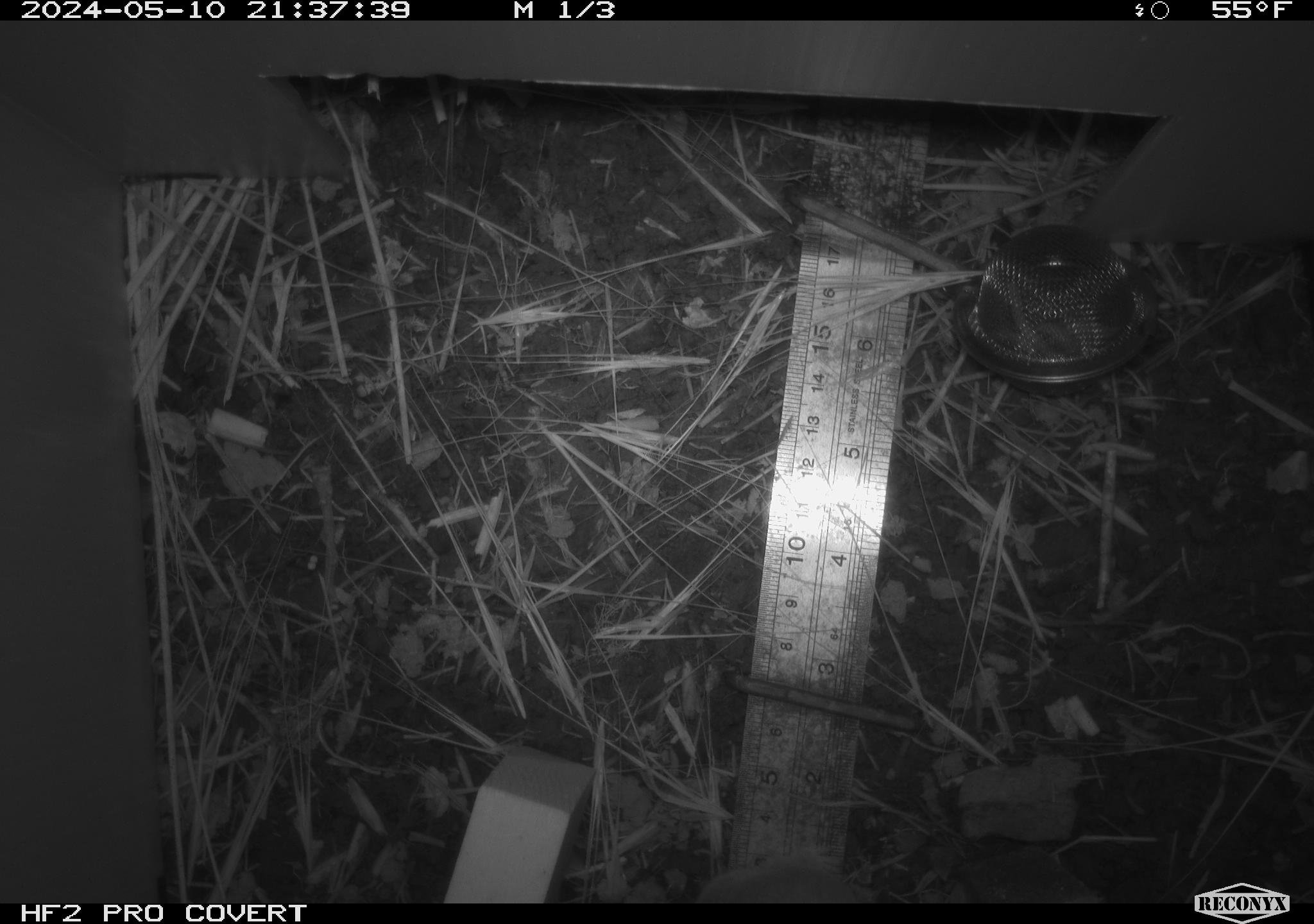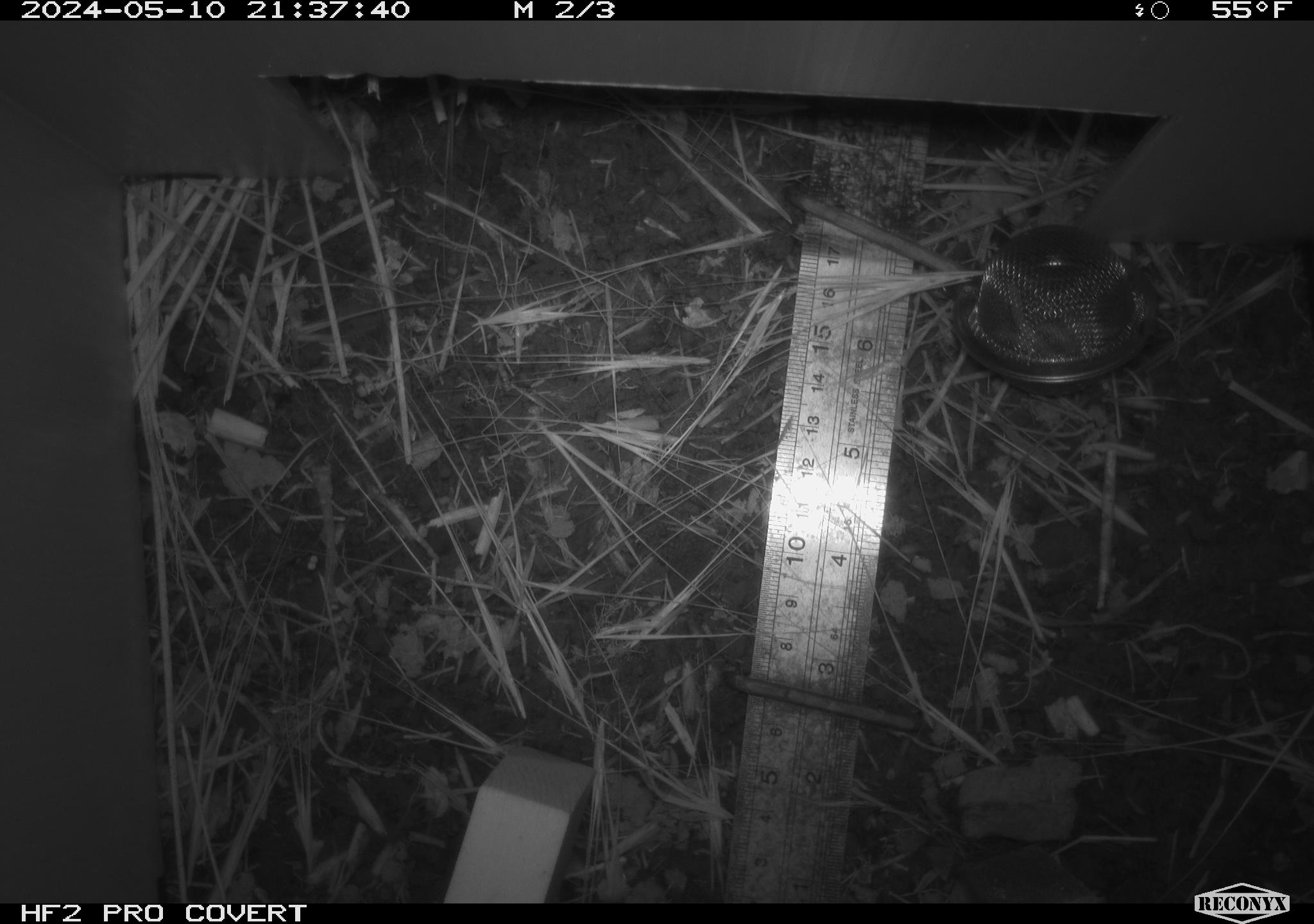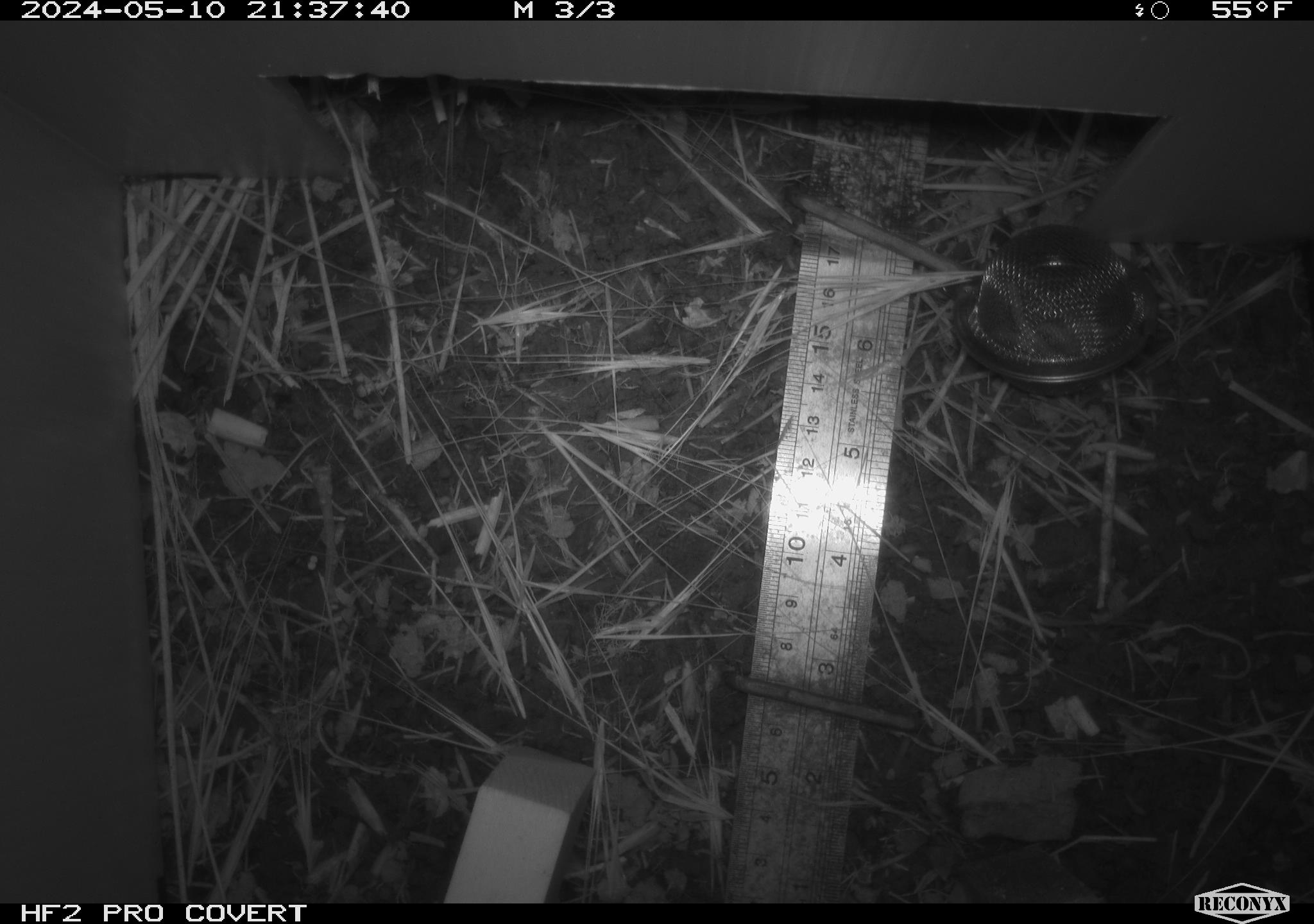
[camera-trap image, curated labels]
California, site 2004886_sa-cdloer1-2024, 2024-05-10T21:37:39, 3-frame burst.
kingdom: Animalia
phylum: Chordata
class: Mammalia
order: Rodentia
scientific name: Rodentia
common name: mouse species